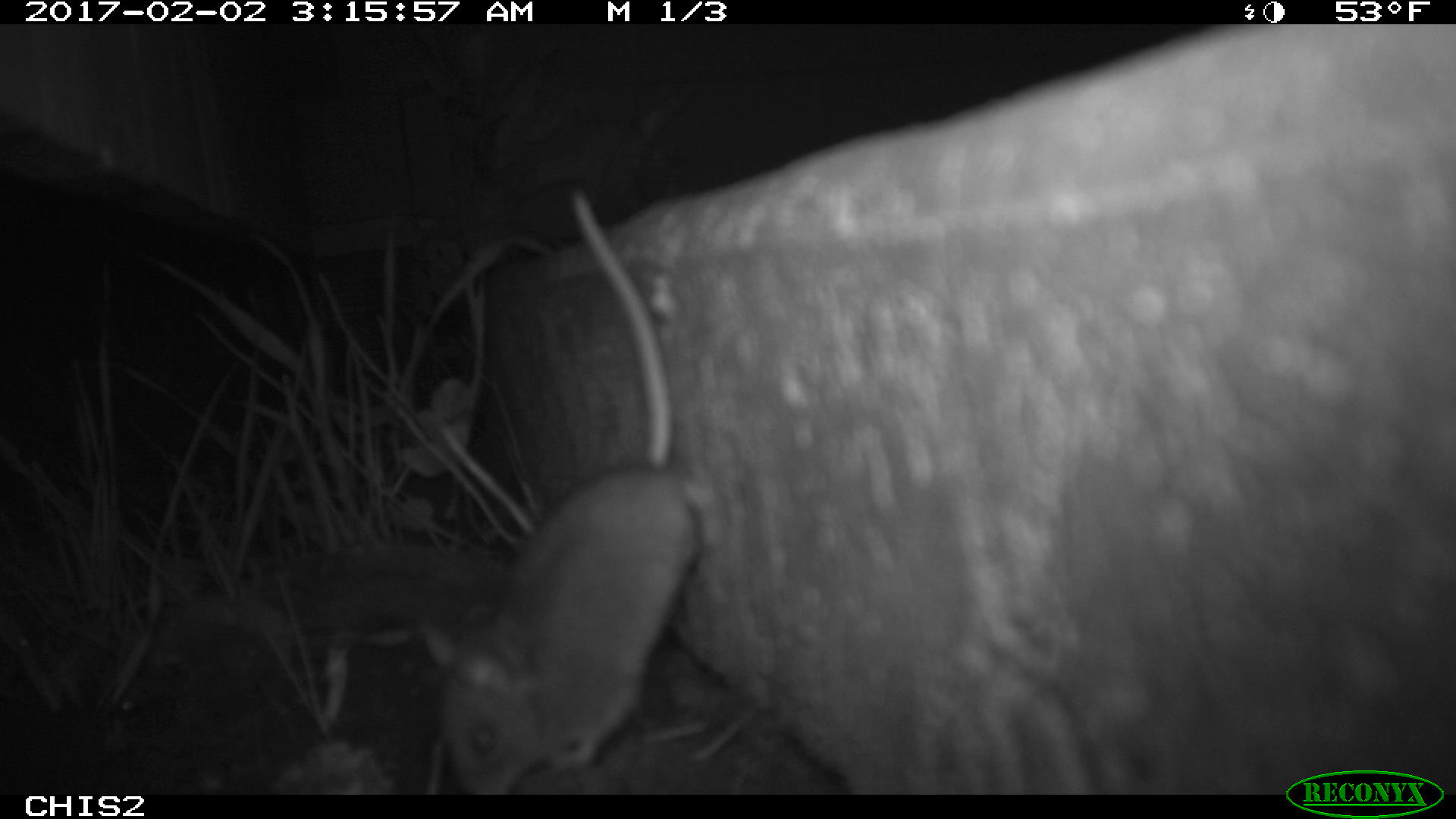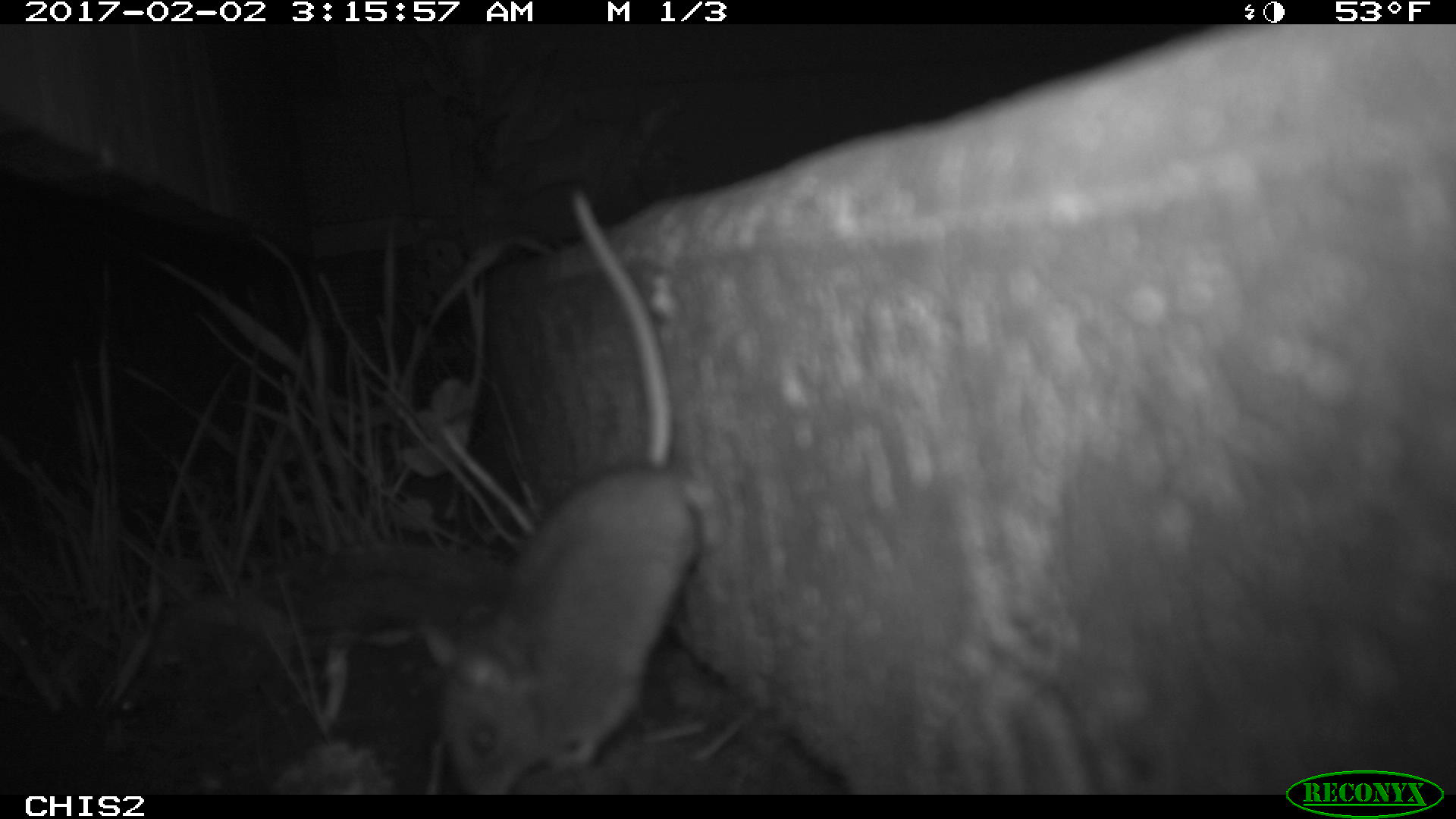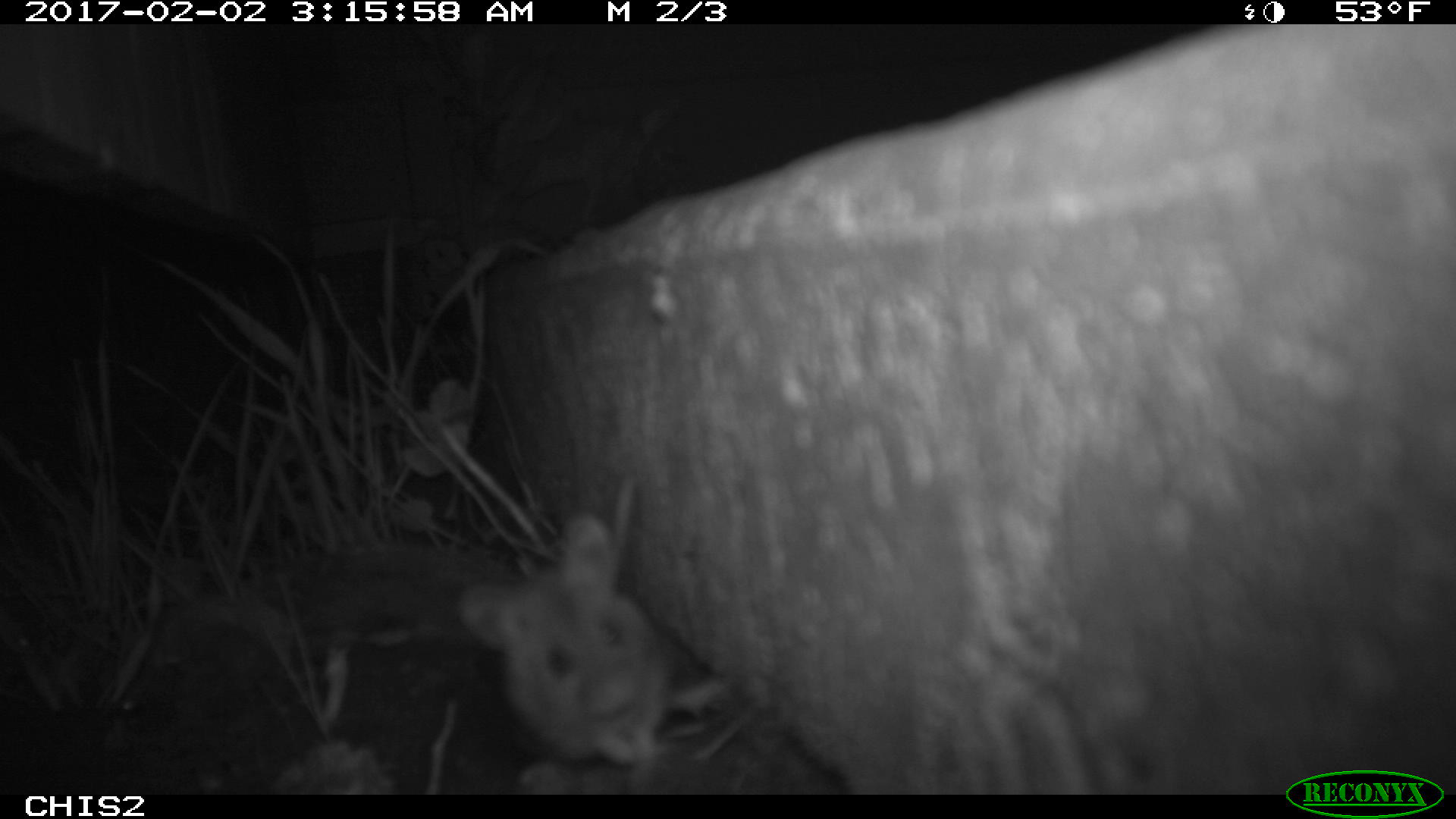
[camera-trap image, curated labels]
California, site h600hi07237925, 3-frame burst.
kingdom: Animalia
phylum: Chordata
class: Mammalia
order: Rodentia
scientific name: Rodentia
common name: rodent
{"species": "rodent (Rodentia)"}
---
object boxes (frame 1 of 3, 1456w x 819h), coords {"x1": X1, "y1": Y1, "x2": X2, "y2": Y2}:
rodent: {"x1": 426, "y1": 186, "x2": 703, "y2": 794}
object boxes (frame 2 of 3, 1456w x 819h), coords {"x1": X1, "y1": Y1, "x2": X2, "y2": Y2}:
rodent: {"x1": 416, "y1": 193, "x2": 712, "y2": 792}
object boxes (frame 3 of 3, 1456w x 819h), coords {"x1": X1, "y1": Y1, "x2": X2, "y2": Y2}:
rodent: {"x1": 459, "y1": 516, "x2": 729, "y2": 764}